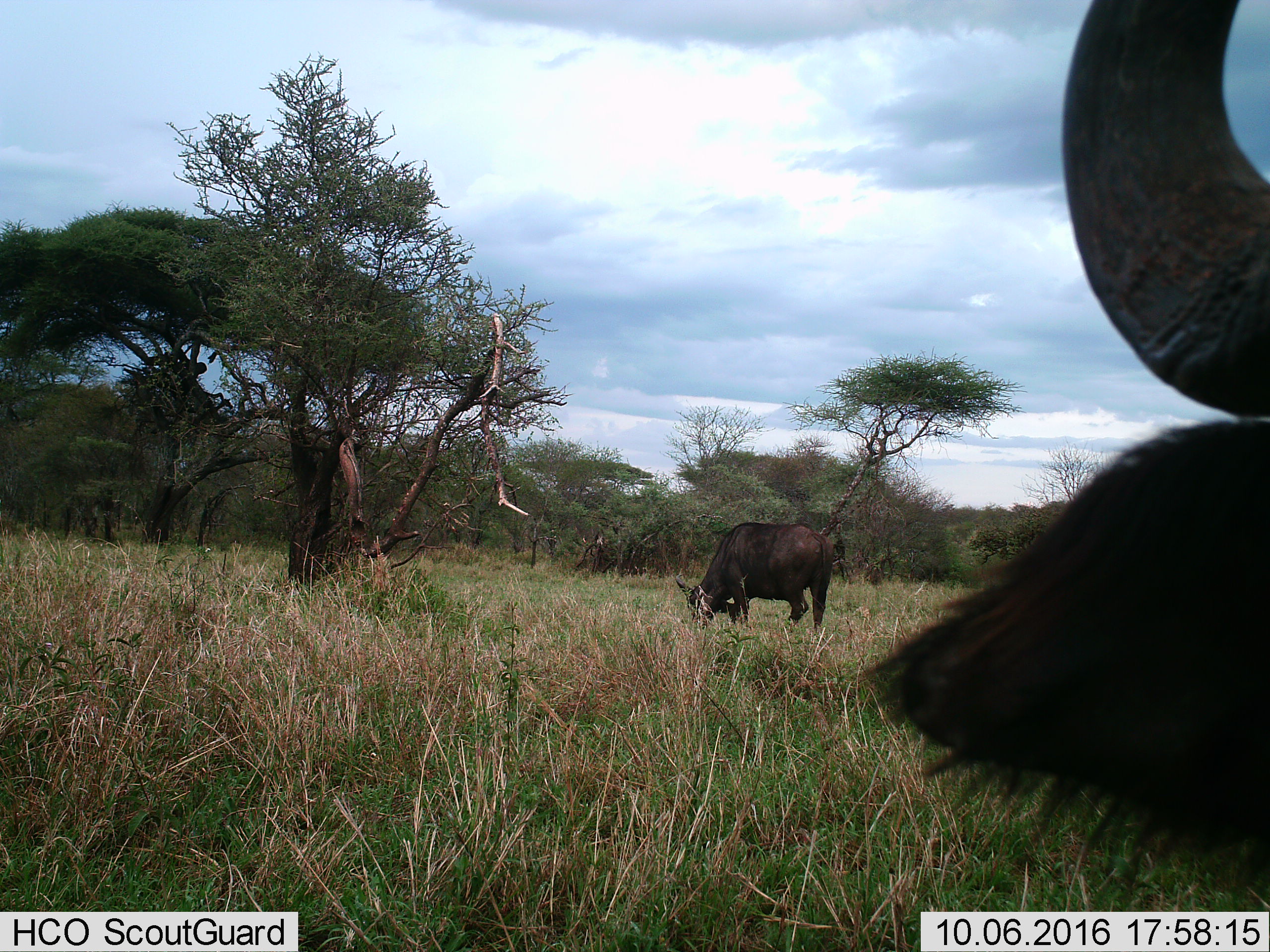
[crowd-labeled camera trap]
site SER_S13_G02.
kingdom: Animalia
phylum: Chordata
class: Mammalia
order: Artiodactyla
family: Bovidae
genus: Syncerus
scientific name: Syncerus caffer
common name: african buffalo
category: buffalo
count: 2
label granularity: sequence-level